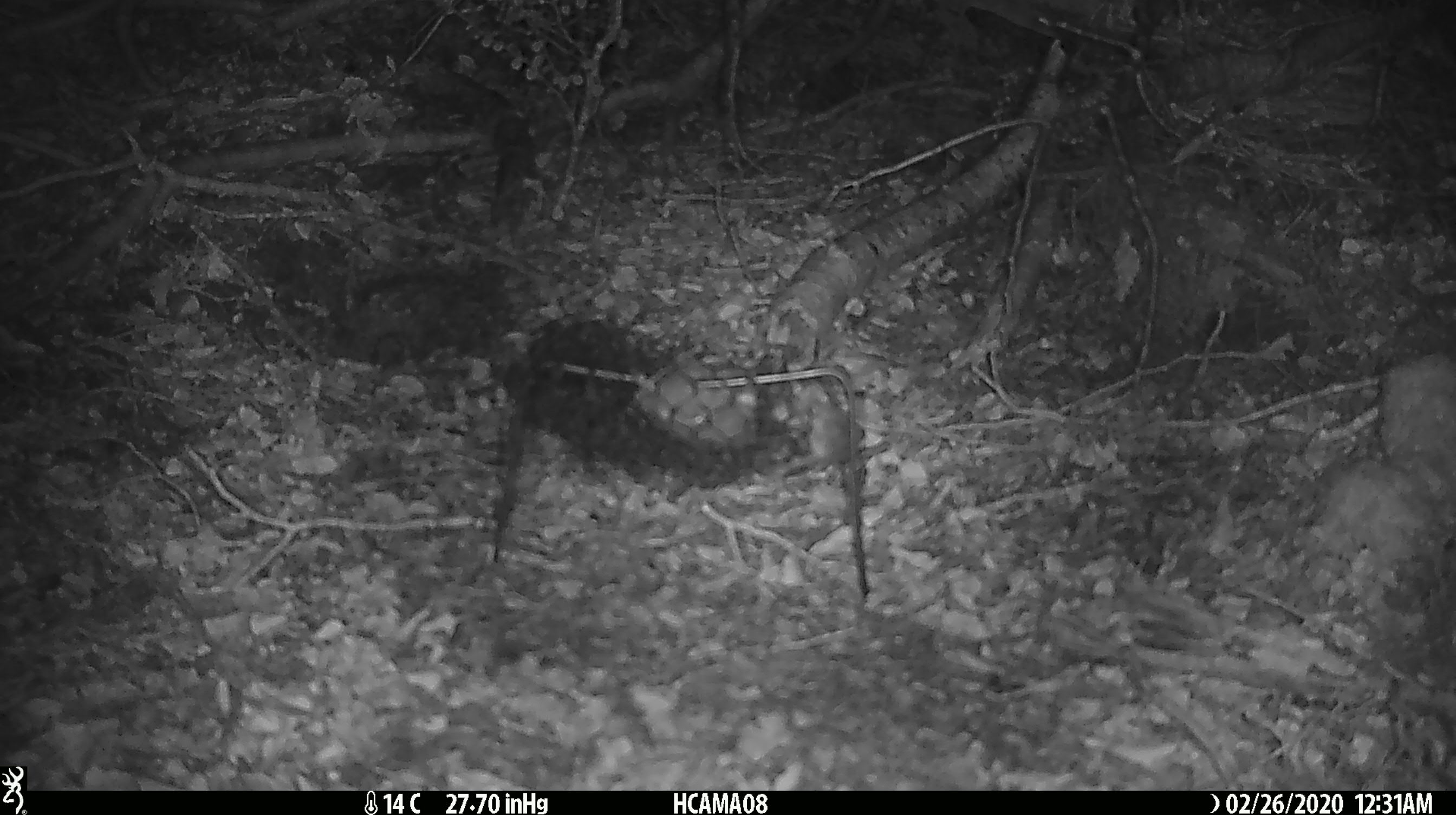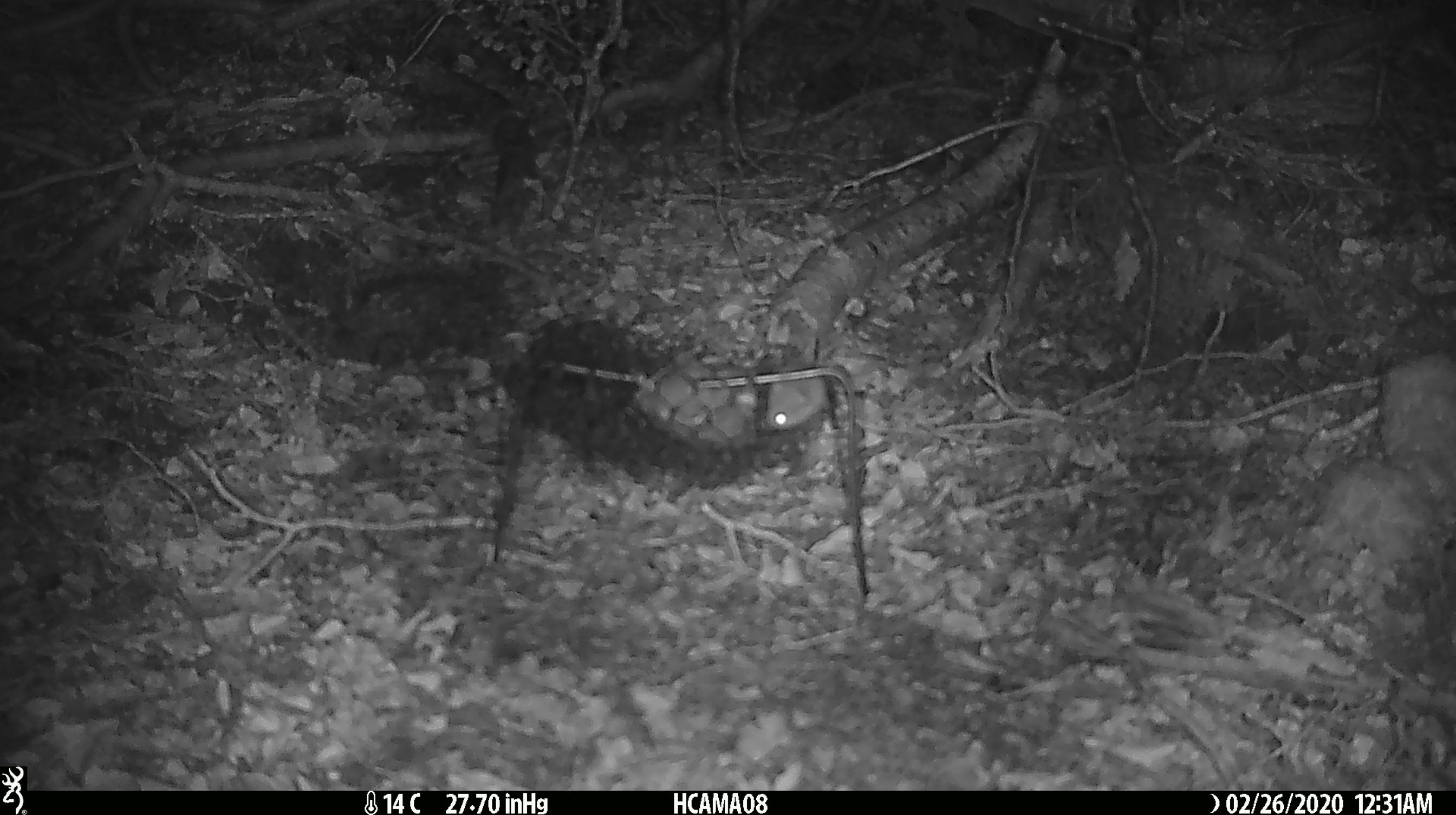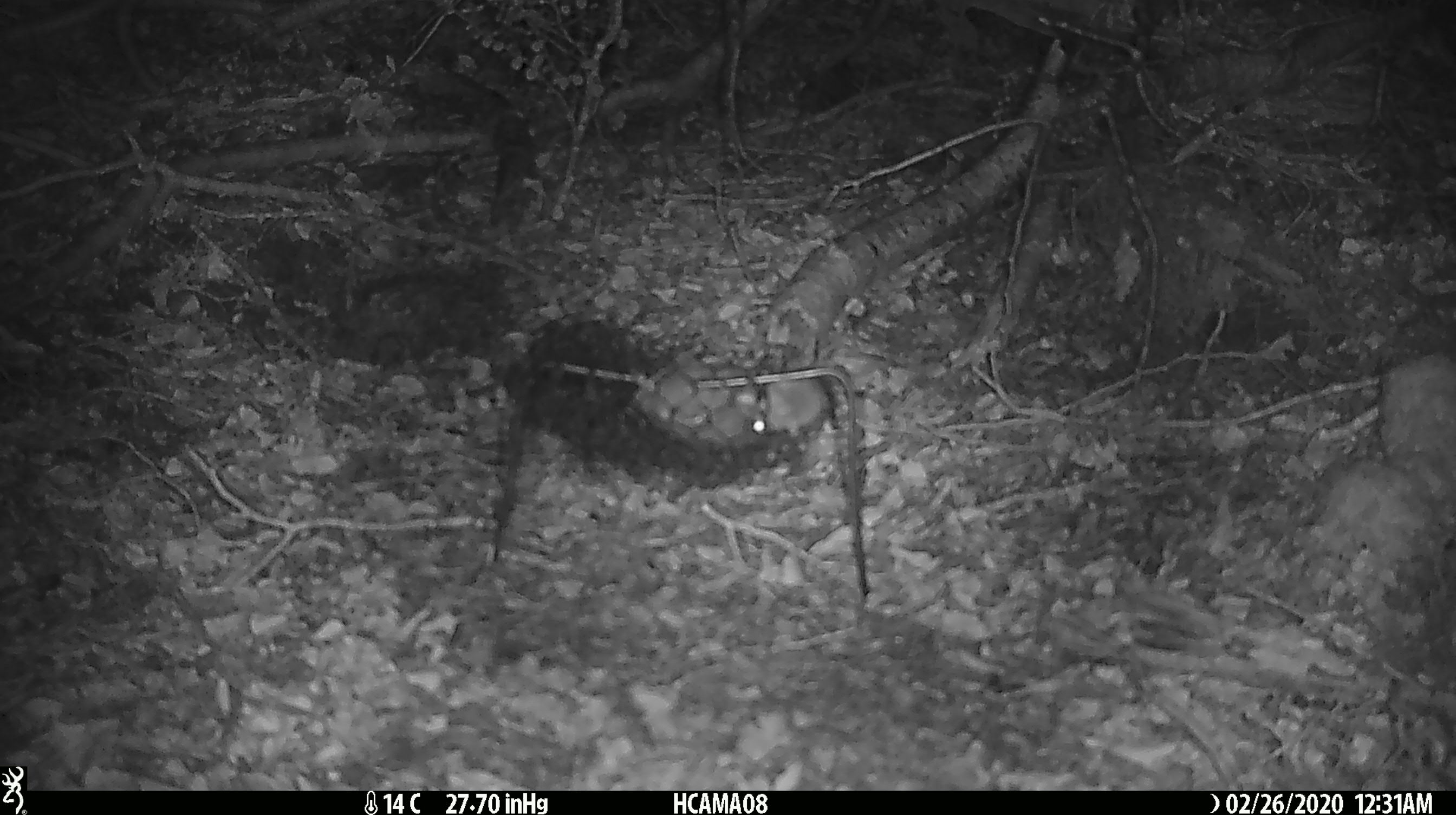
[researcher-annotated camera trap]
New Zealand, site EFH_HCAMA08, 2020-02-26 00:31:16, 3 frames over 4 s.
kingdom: Animalia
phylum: Chordata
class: Mammalia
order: Rodentia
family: Muridae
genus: Mus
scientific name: Mus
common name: mouse